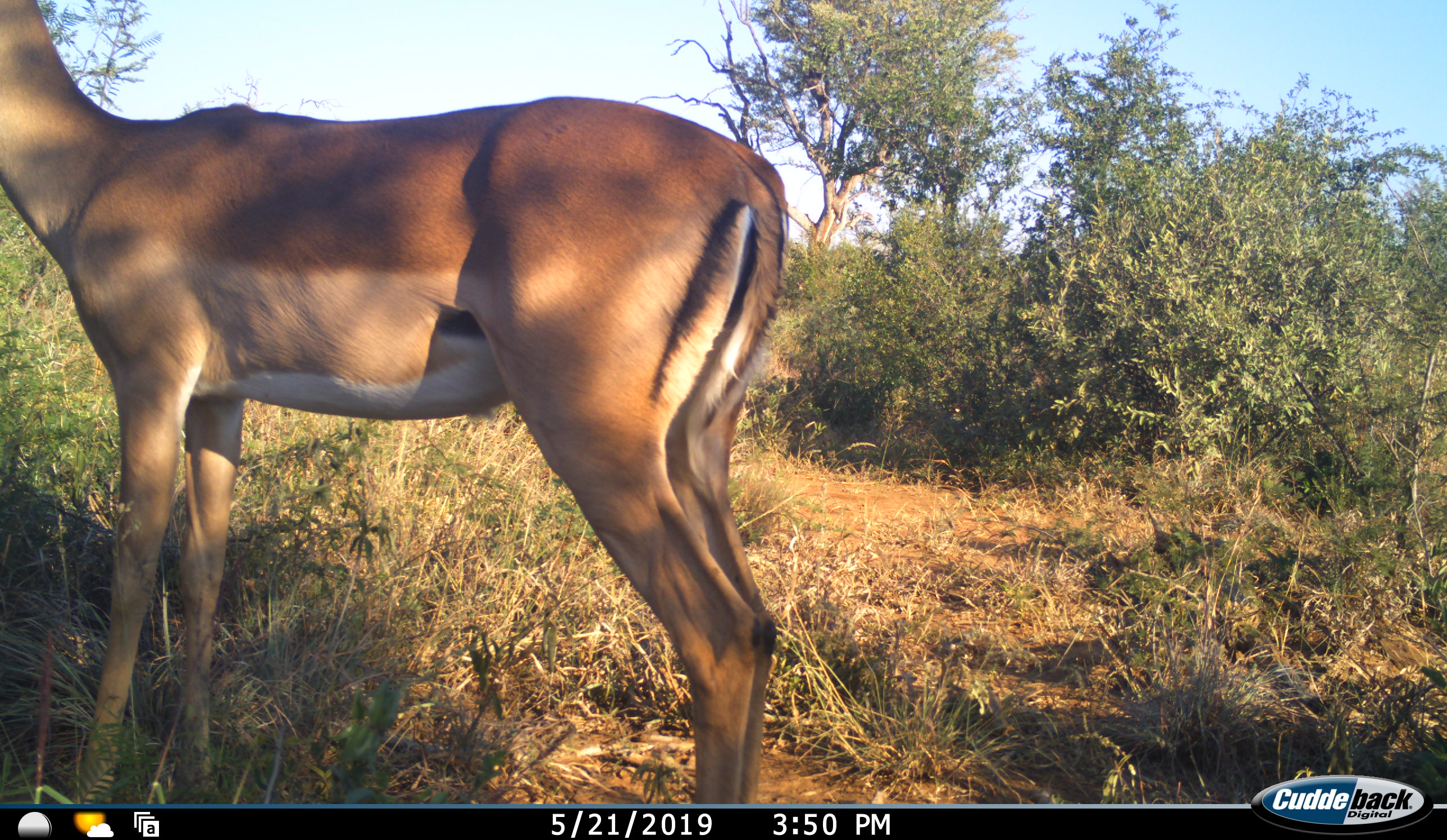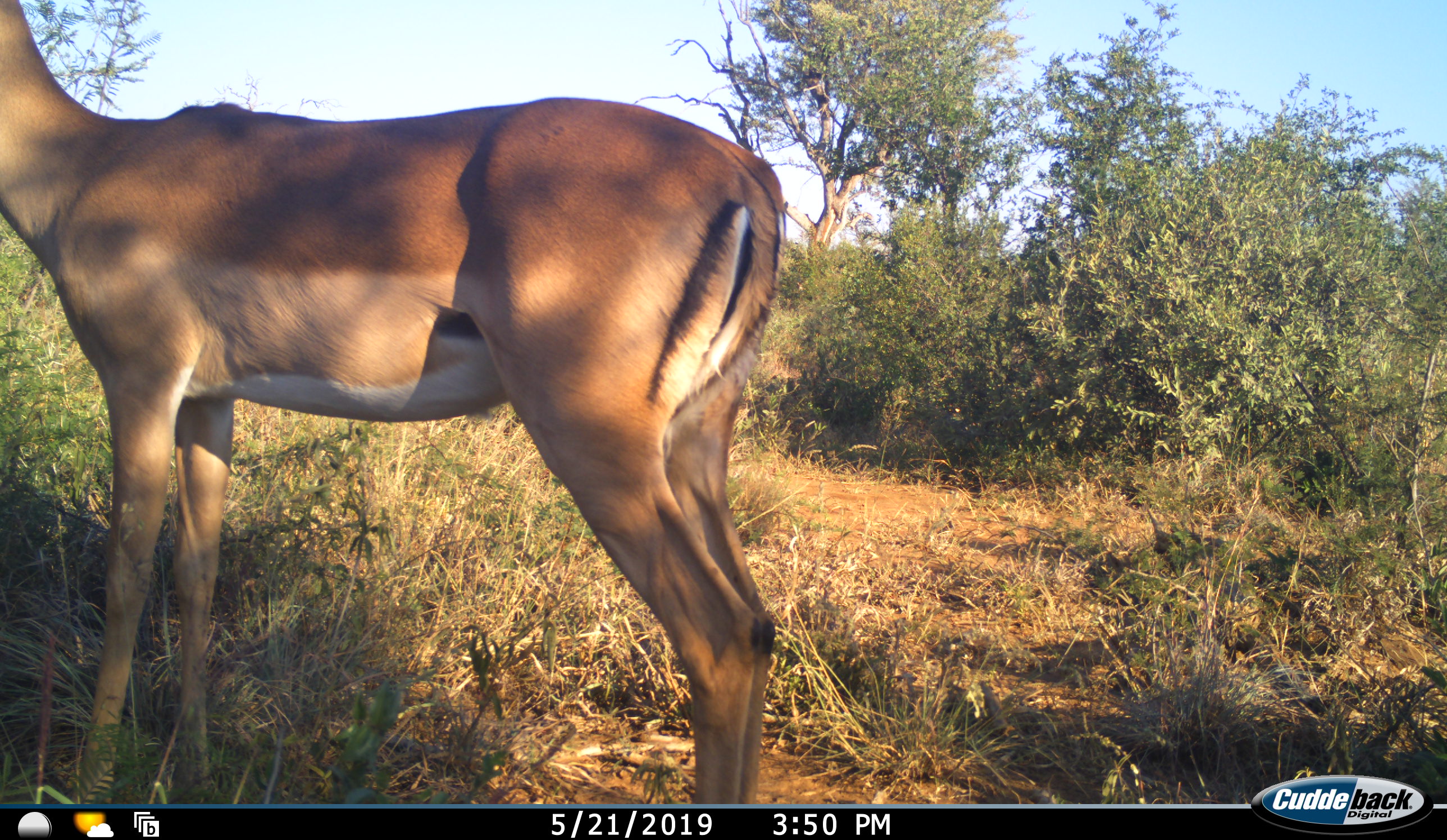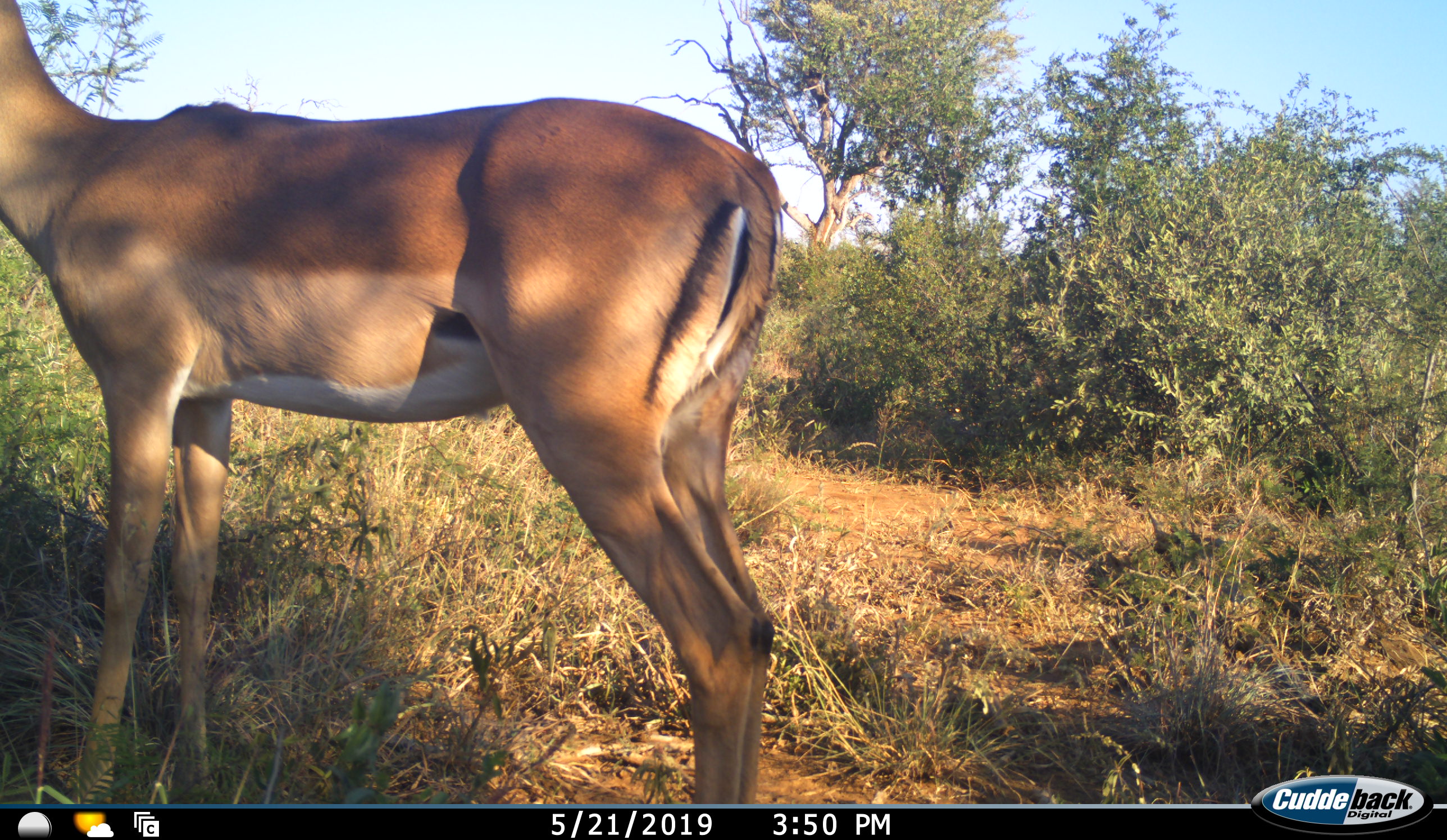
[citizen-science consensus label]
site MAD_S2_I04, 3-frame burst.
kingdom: Animalia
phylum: Chordata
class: Mammalia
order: Artiodactyla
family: Bovidae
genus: Aepyceros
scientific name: Aepyceros melampus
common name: impala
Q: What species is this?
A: Impala (Aepyceros melampus).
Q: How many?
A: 1.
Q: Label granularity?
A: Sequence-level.